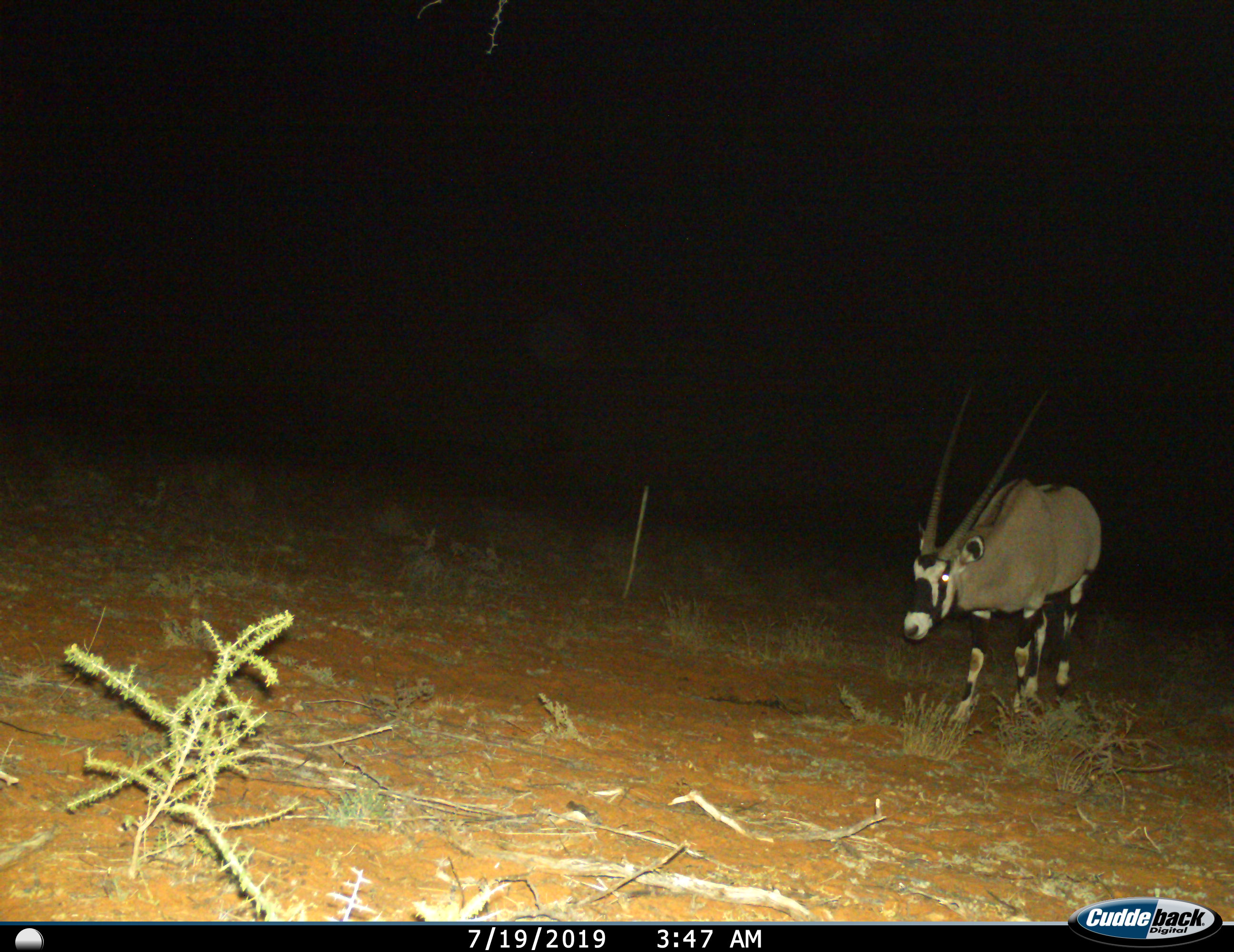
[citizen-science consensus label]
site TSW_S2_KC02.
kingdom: Animalia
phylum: Chordata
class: Mammalia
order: Artiodactyla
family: Bovidae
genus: Oryx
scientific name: Oryx gazella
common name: gemsbok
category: oryx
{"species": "oryx (gemsbok) (Oryx gazella)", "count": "1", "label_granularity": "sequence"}